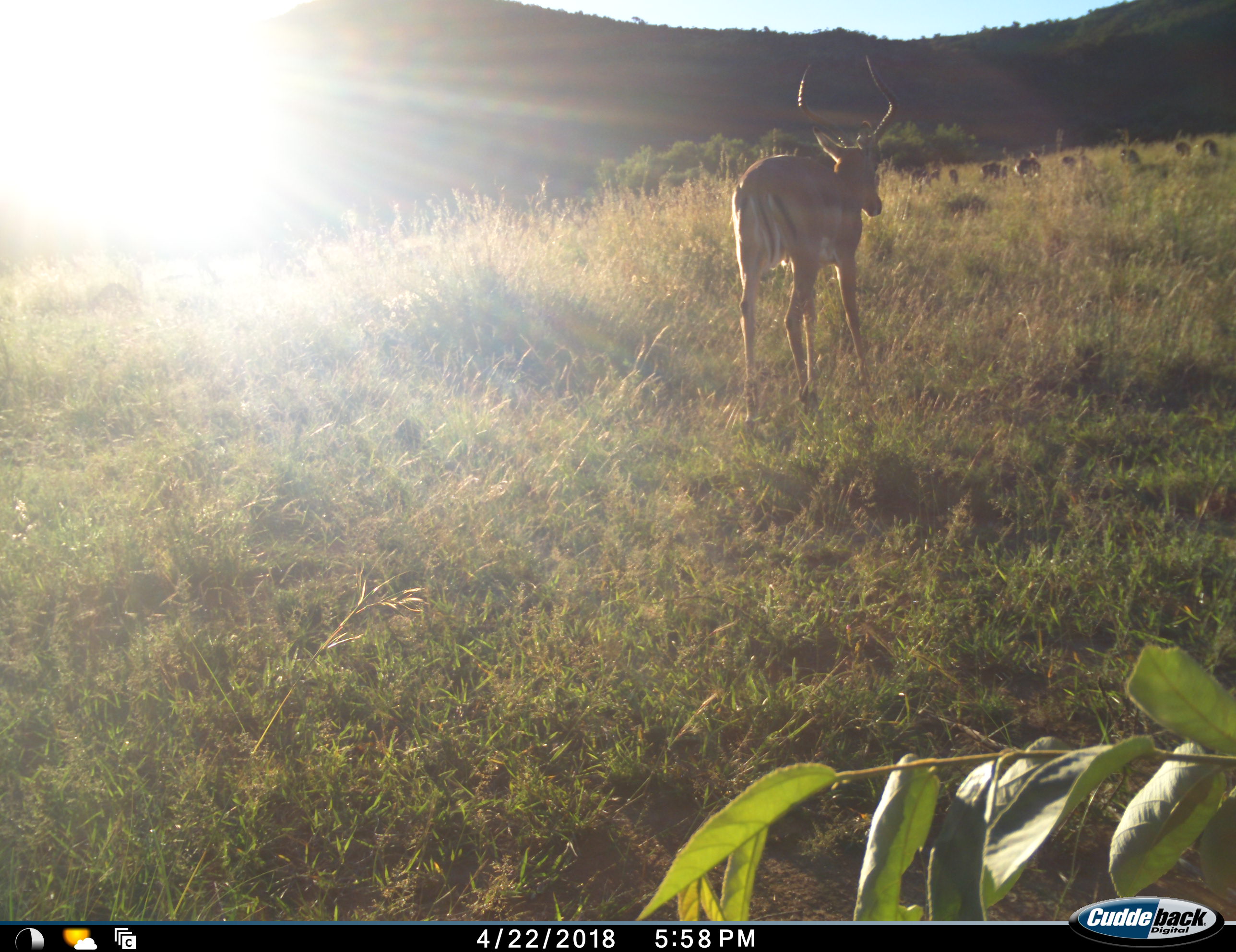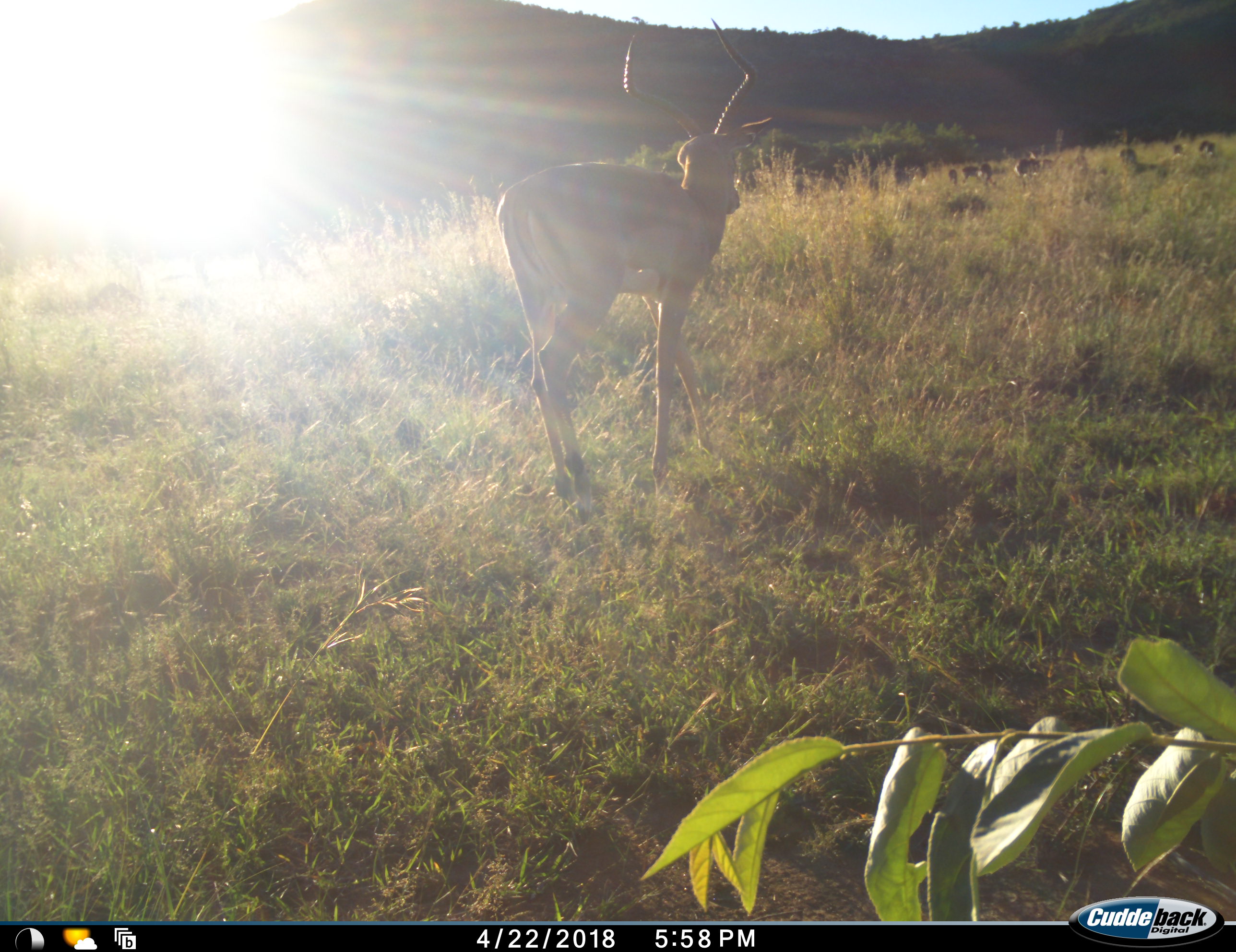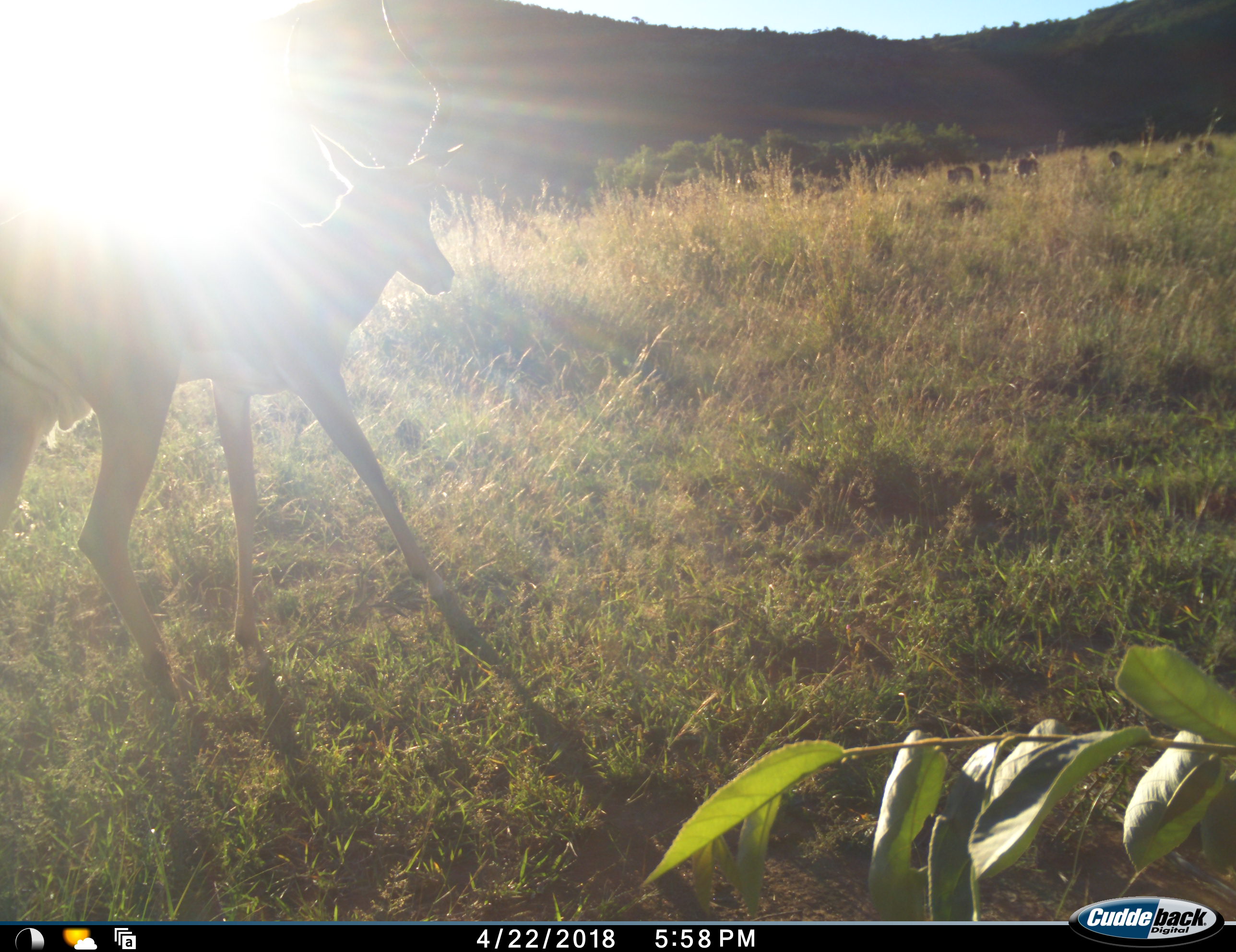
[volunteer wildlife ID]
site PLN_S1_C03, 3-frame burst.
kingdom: Animalia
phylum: Chordata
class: Mammalia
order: Artiodactyla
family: Bovidae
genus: Aepyceros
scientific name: Aepyceros melampus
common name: impala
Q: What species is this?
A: Impala (Aepyceros melampus).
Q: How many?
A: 11-50.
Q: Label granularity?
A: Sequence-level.